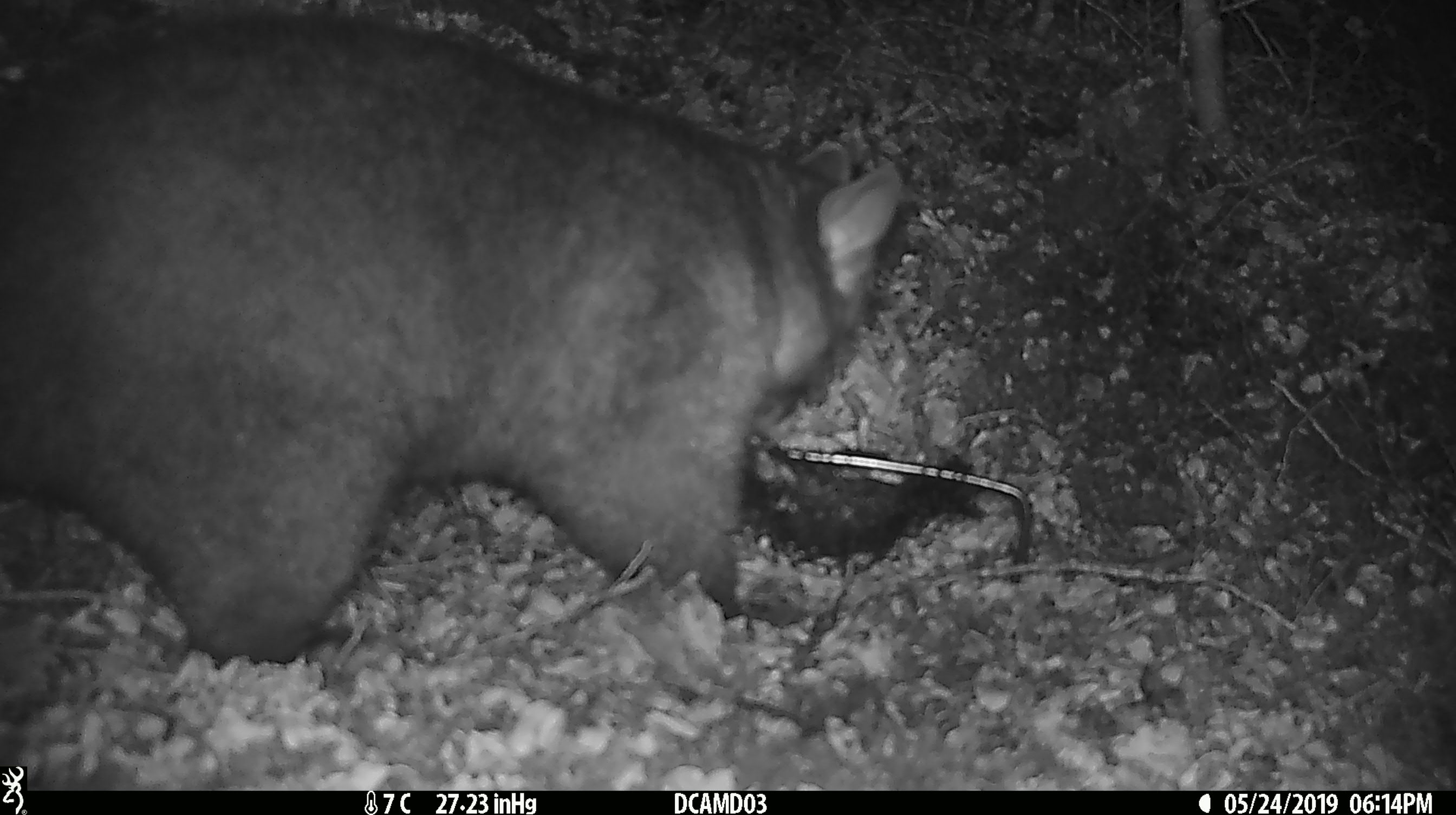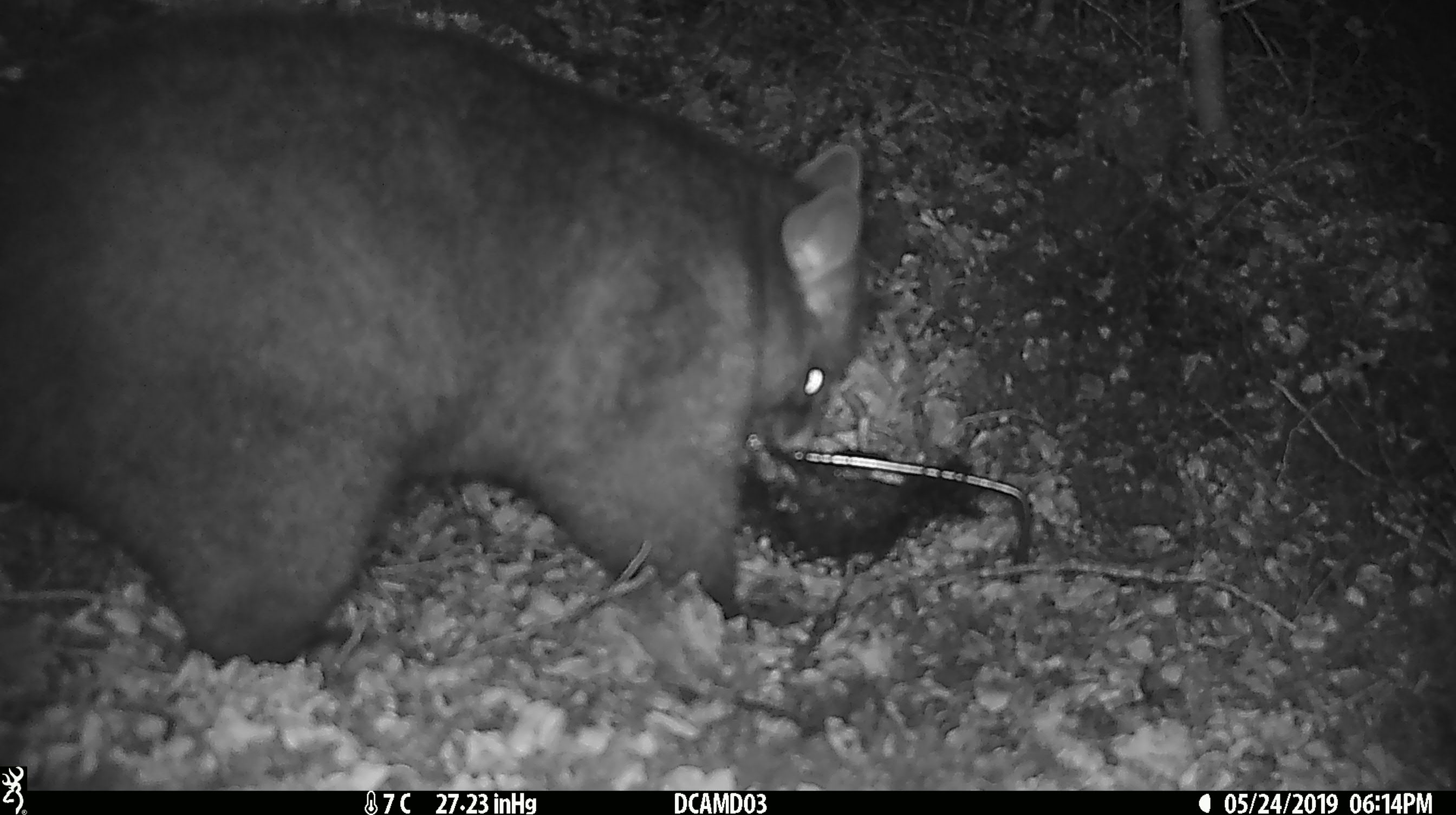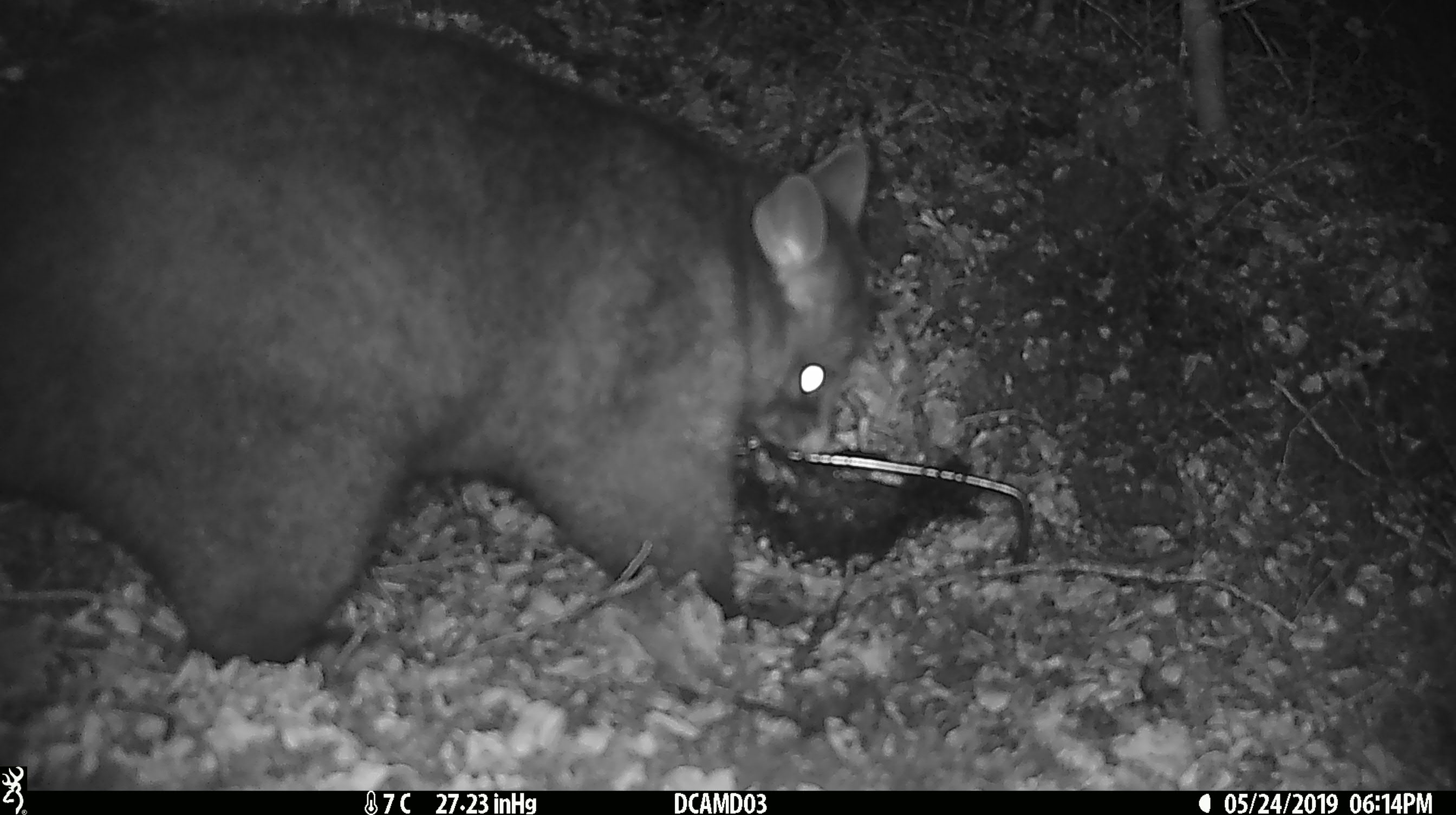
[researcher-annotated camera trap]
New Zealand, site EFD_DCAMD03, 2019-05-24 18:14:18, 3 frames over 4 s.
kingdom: Animalia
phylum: Chordata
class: Mammalia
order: Diprotodontia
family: Phalangeridae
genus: Trichosurus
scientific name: Trichosurus vulpecula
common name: common brushtail possum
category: possum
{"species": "possum (common brushtail possum) (Trichosurus vulpecula)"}